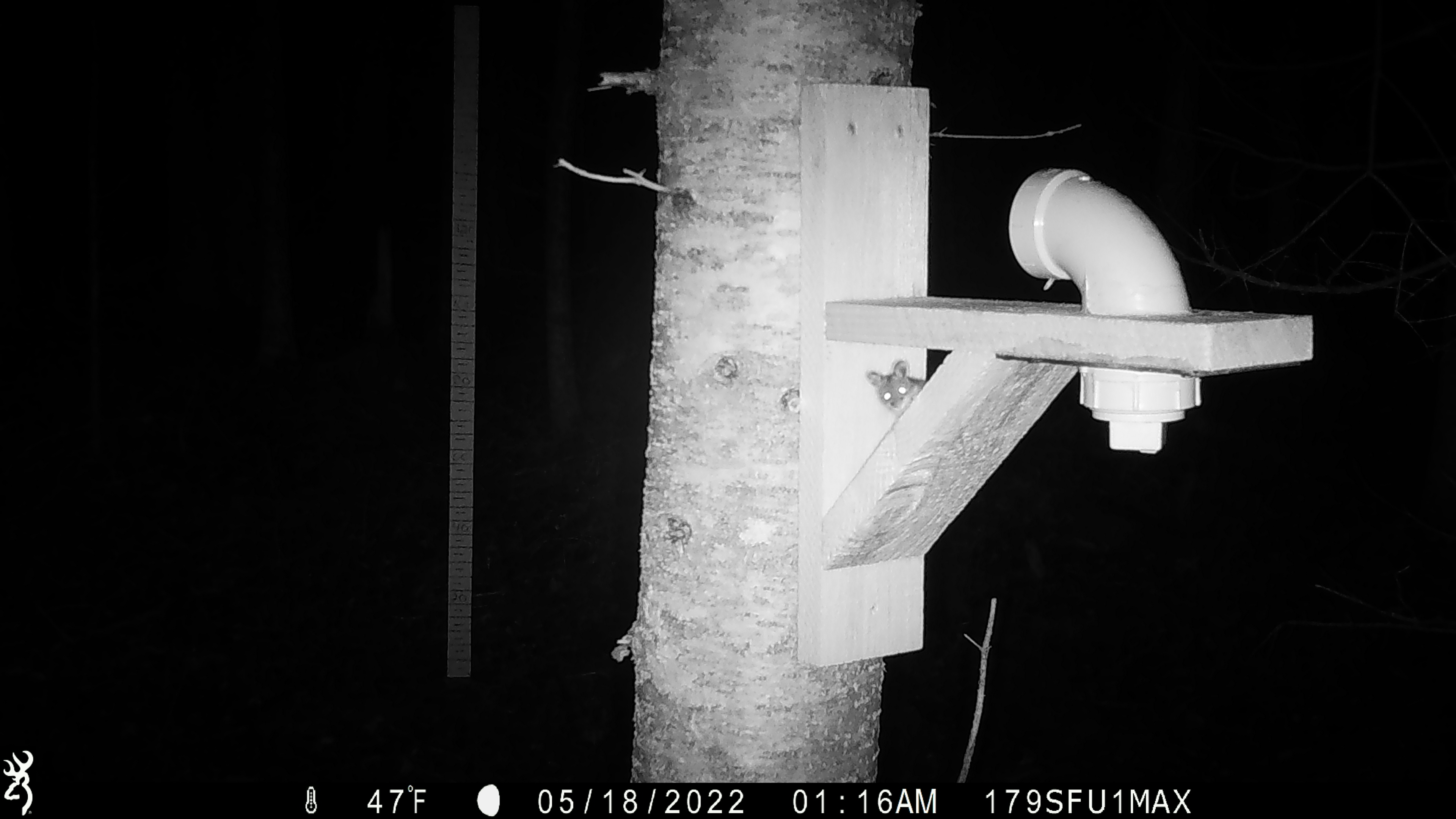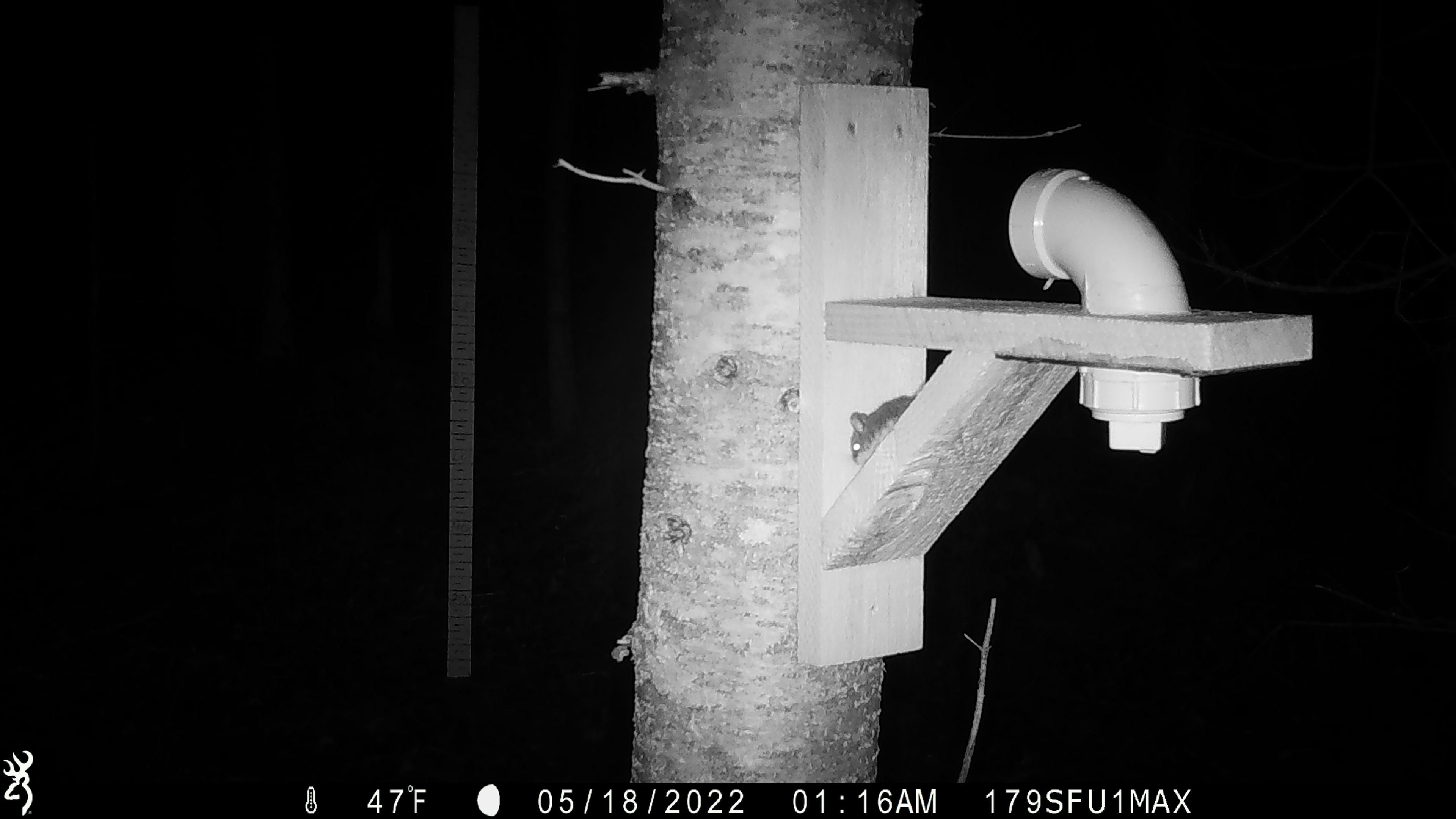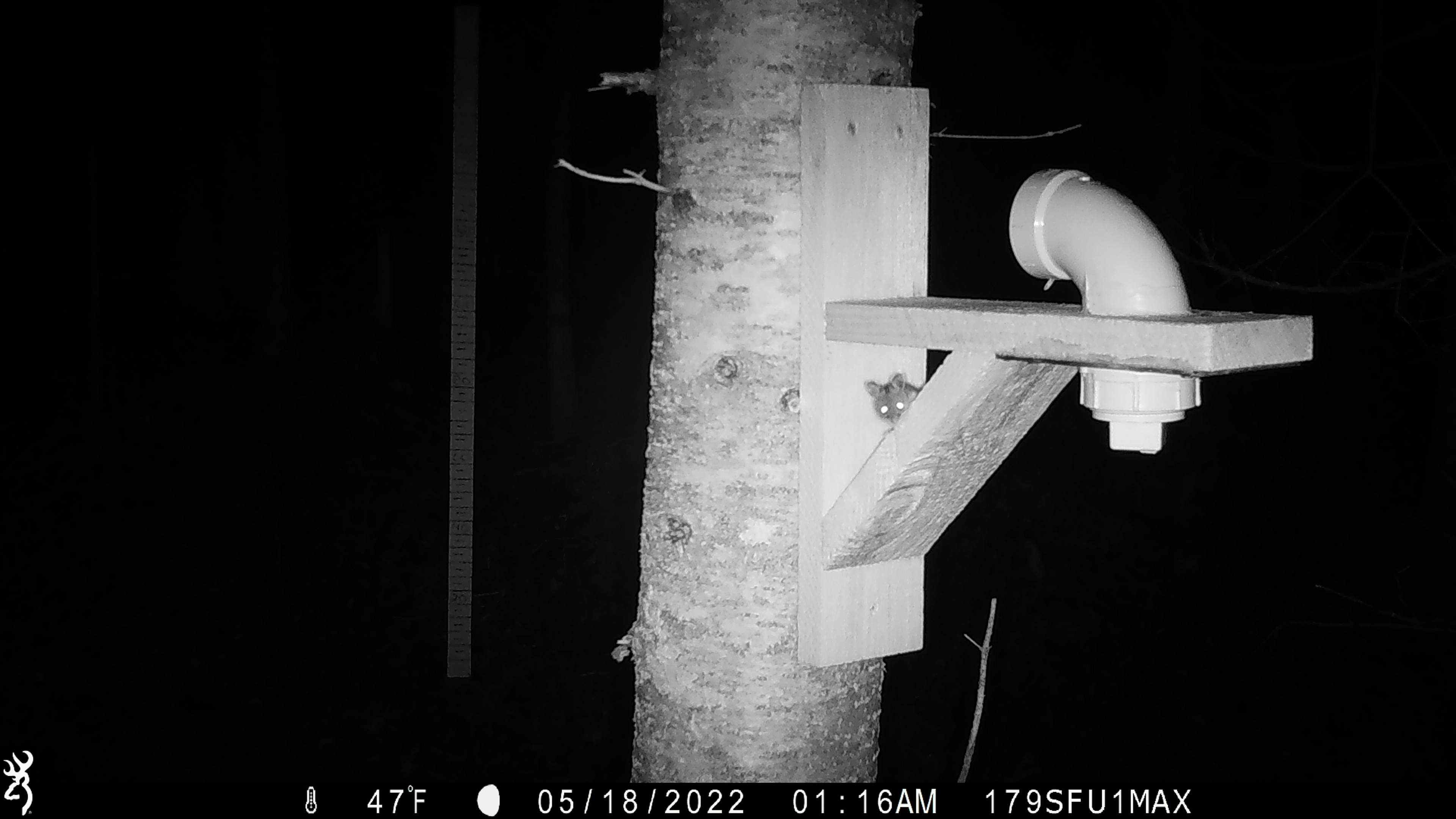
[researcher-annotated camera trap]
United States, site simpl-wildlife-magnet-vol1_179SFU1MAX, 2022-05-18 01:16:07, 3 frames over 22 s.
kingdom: Animalia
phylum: Chordata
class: Mammalia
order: Rodentia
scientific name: Rodentia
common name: mouse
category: mouse sp.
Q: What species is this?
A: Mouse sp. (mouse) (Rodentia).